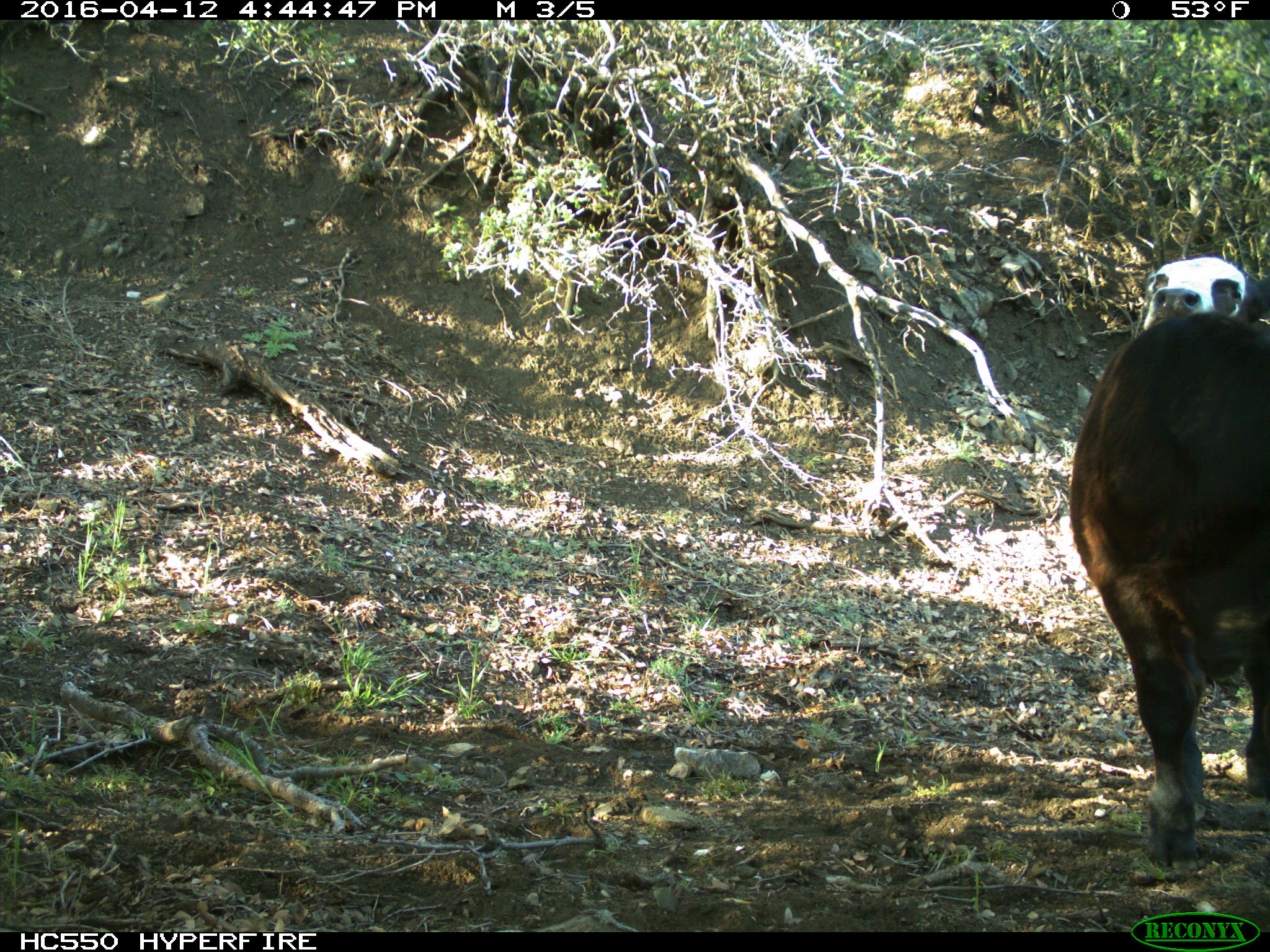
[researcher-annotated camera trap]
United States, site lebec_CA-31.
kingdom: Animalia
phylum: Chordata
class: Mammalia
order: Artiodactyla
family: Bovidae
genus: Bos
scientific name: Bos taurus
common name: domestic cow